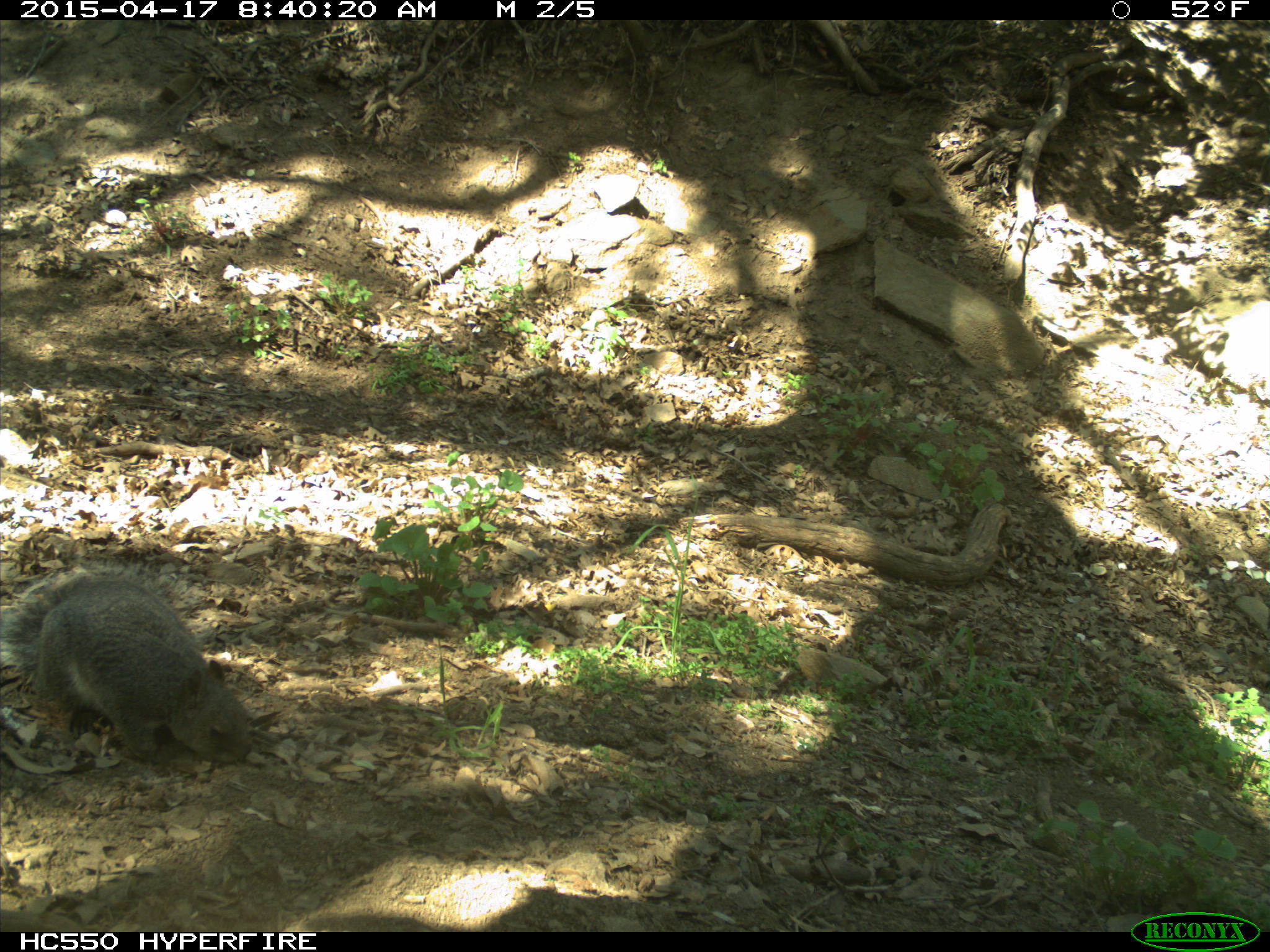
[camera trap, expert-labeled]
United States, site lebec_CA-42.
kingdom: Animalia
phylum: Chordata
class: Mammalia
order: Rodentia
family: Sciuridae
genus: Sciurus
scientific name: Sciurus carolinensis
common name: eastern gray squirrel